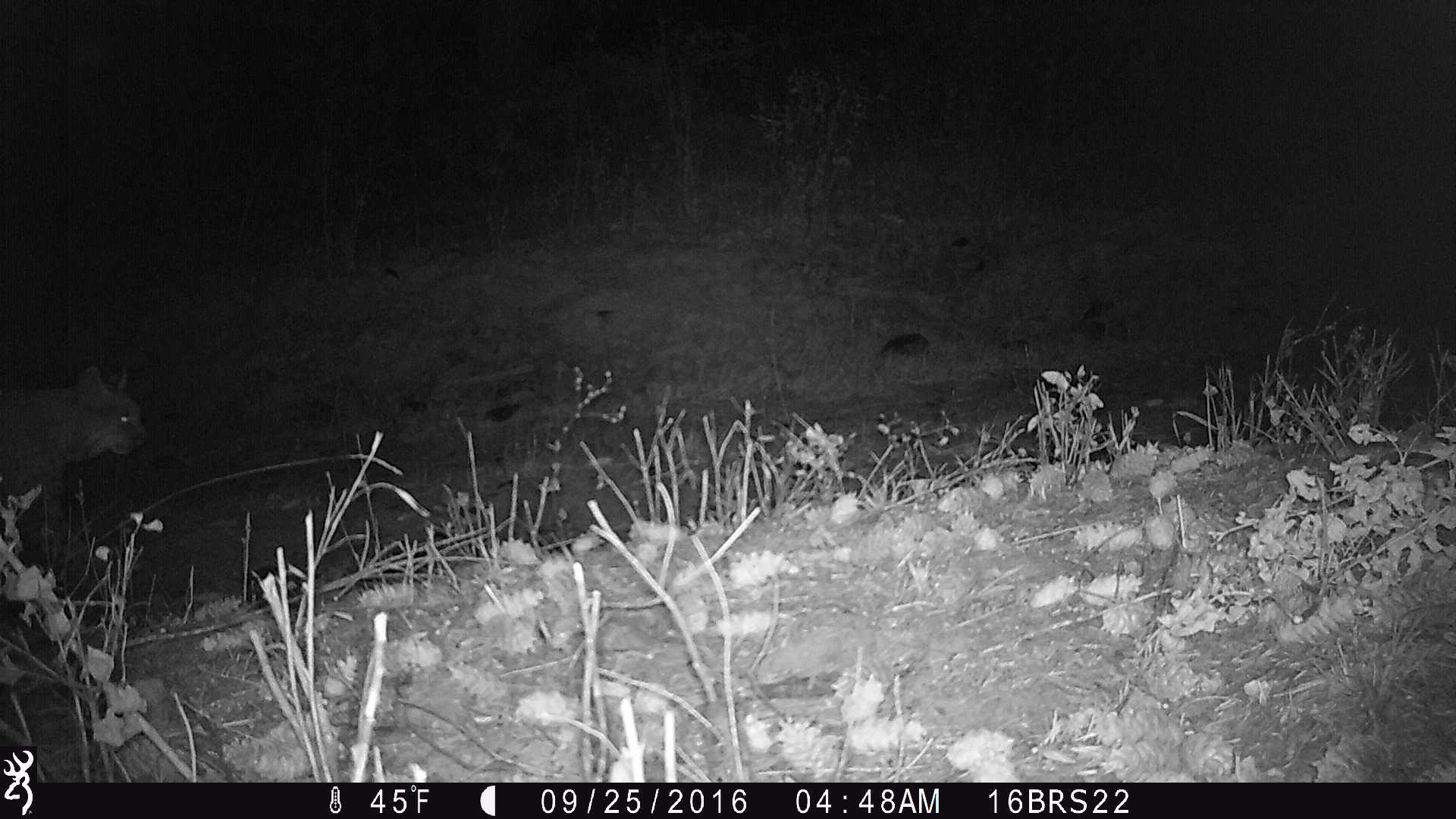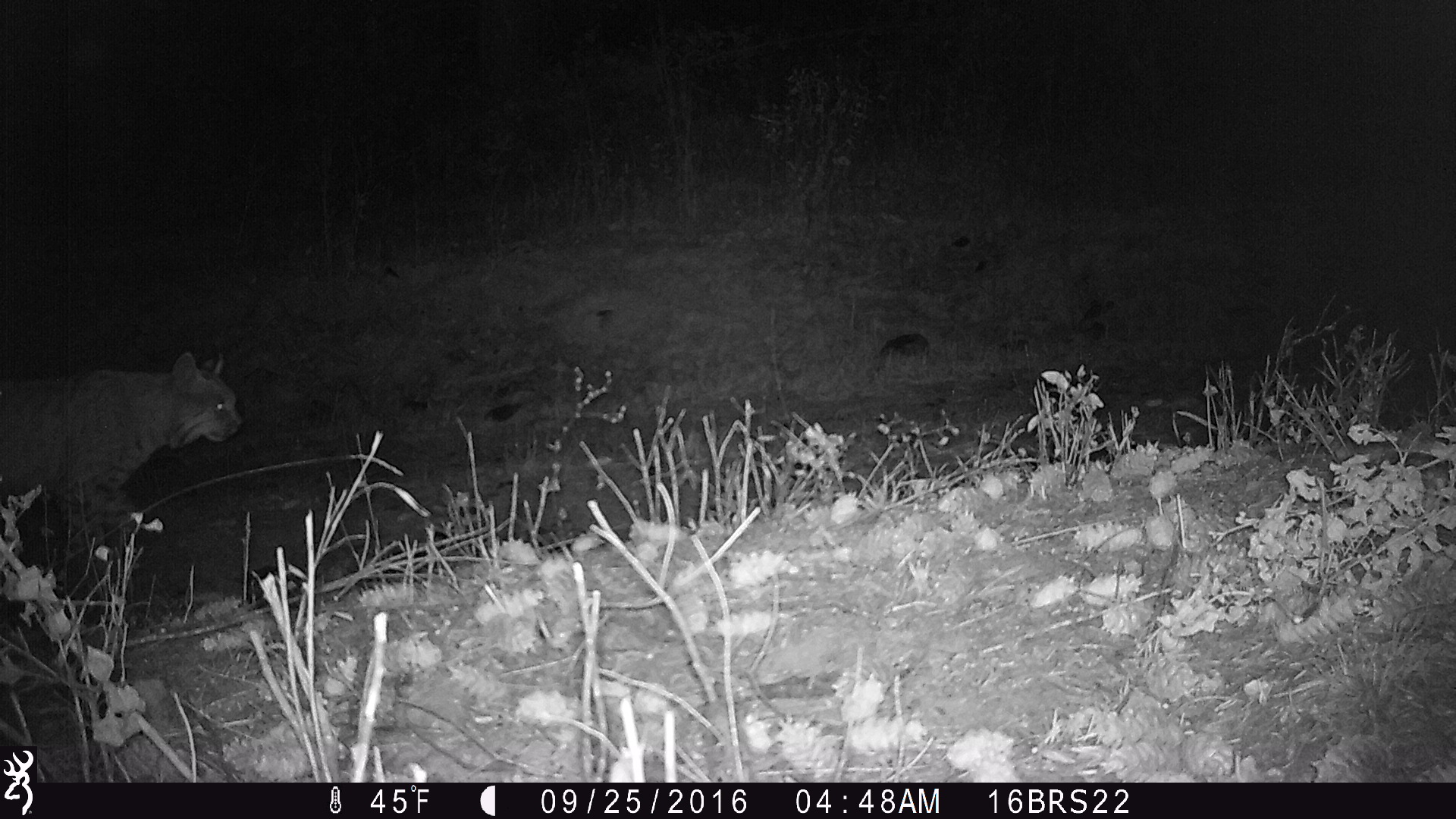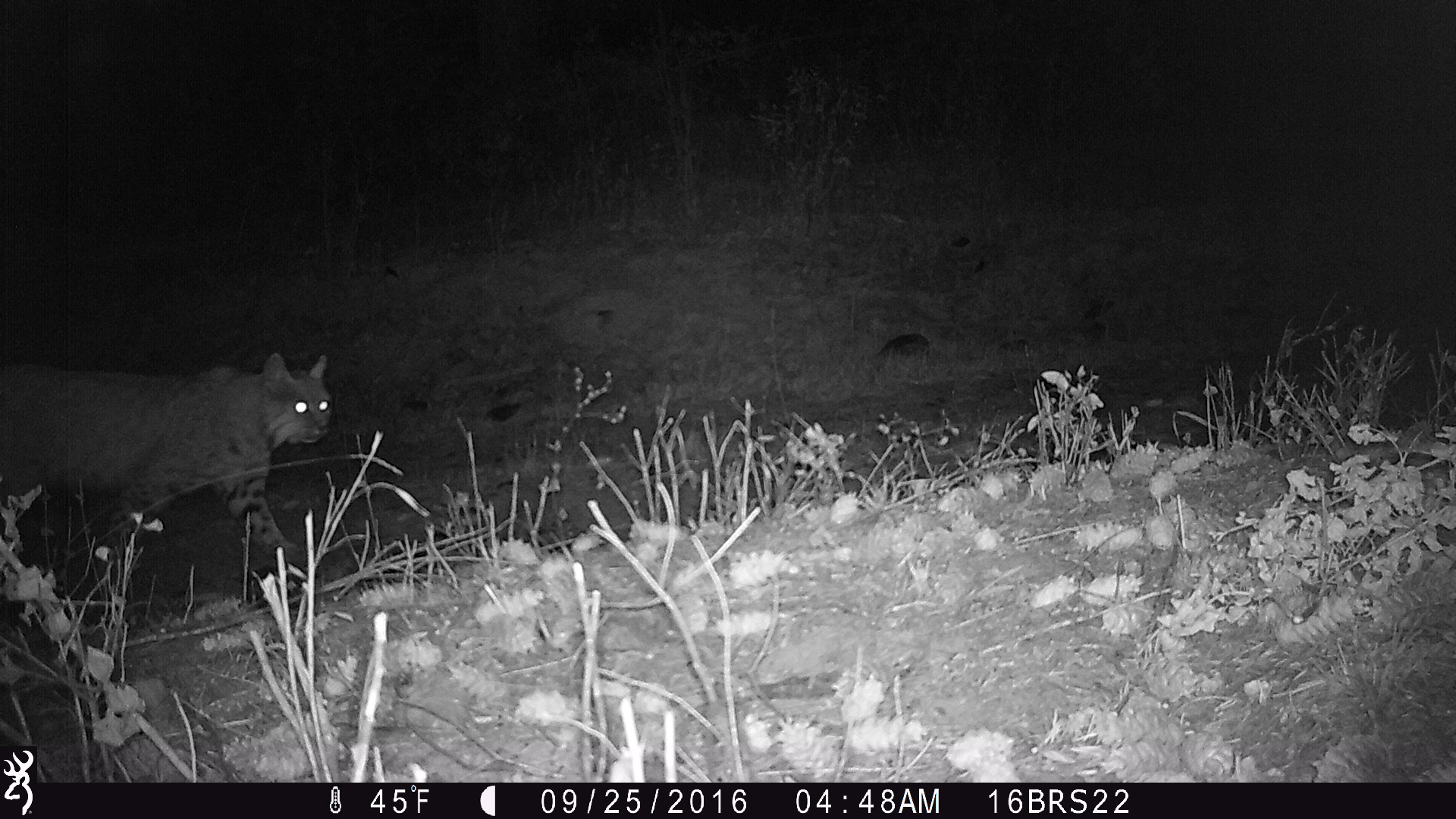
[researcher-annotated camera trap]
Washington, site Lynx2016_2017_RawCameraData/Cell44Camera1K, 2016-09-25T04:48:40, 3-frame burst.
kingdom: Animalia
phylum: Chordata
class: Mammalia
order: Carnivora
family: Felidae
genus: Lynx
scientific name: Lynx rufus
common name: bobcat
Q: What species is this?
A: Lynx rufus (bobcat).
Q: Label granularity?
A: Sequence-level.